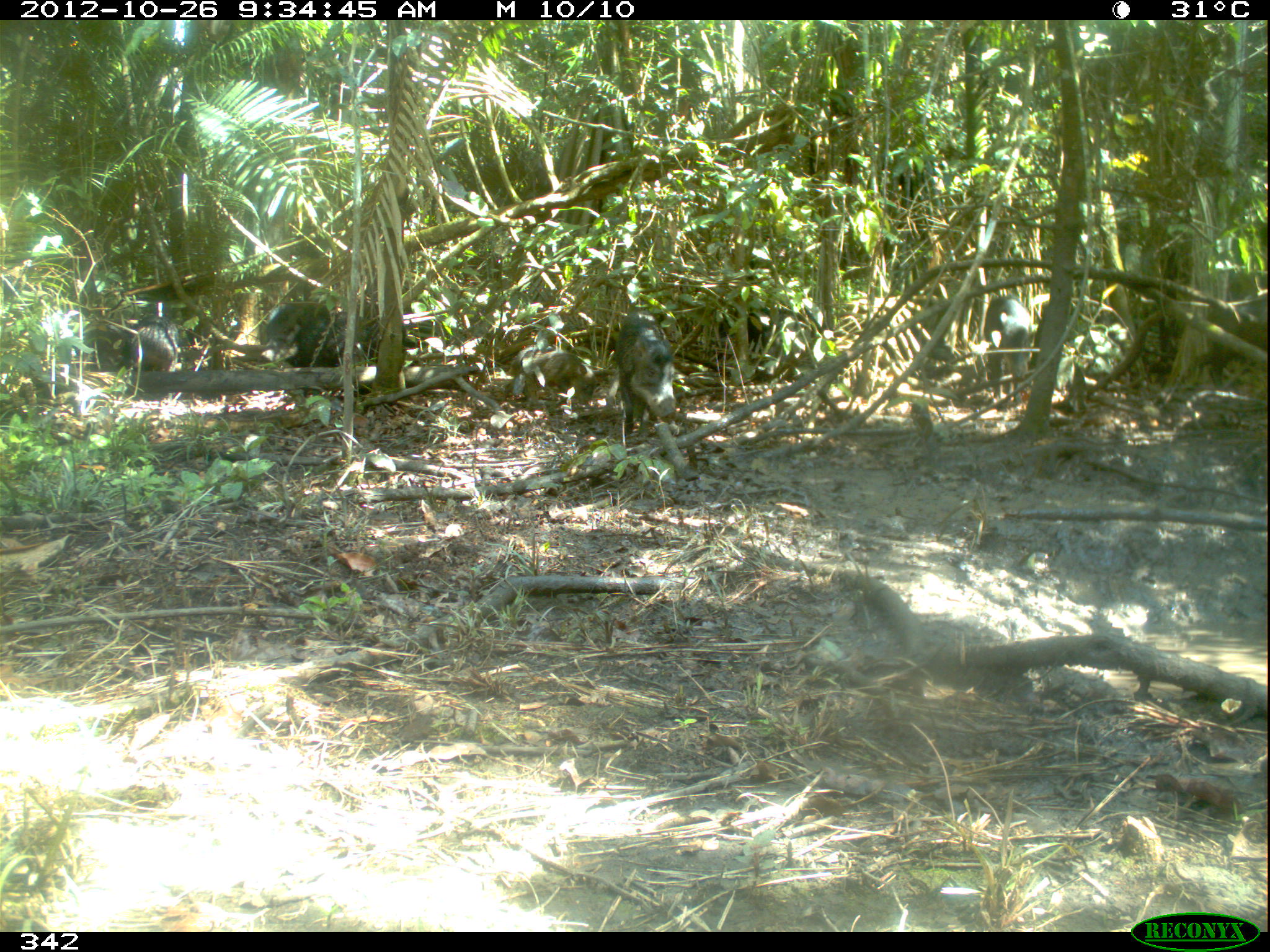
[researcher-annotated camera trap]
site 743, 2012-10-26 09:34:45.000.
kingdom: Animalia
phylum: Chordata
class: Mammalia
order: Artiodactyla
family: Tayassuidae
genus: Tayassu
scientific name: Tayassu pecari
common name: white-lipped peccary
Tayassu pecari (white-lipped peccary).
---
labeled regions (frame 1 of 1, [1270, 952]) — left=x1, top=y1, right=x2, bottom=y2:
tayassu pecari: left=263, top=302, right=405, bottom=378; left=611, top=306, right=681, bottom=438; left=1201, top=262, right=1270, bottom=388; left=709, top=305, right=823, bottom=361; left=514, top=345, right=609, bottom=408; left=980, top=295, right=1030, bottom=406; left=81, top=320, right=140, bottom=394; left=129, top=315, right=178, bottom=400